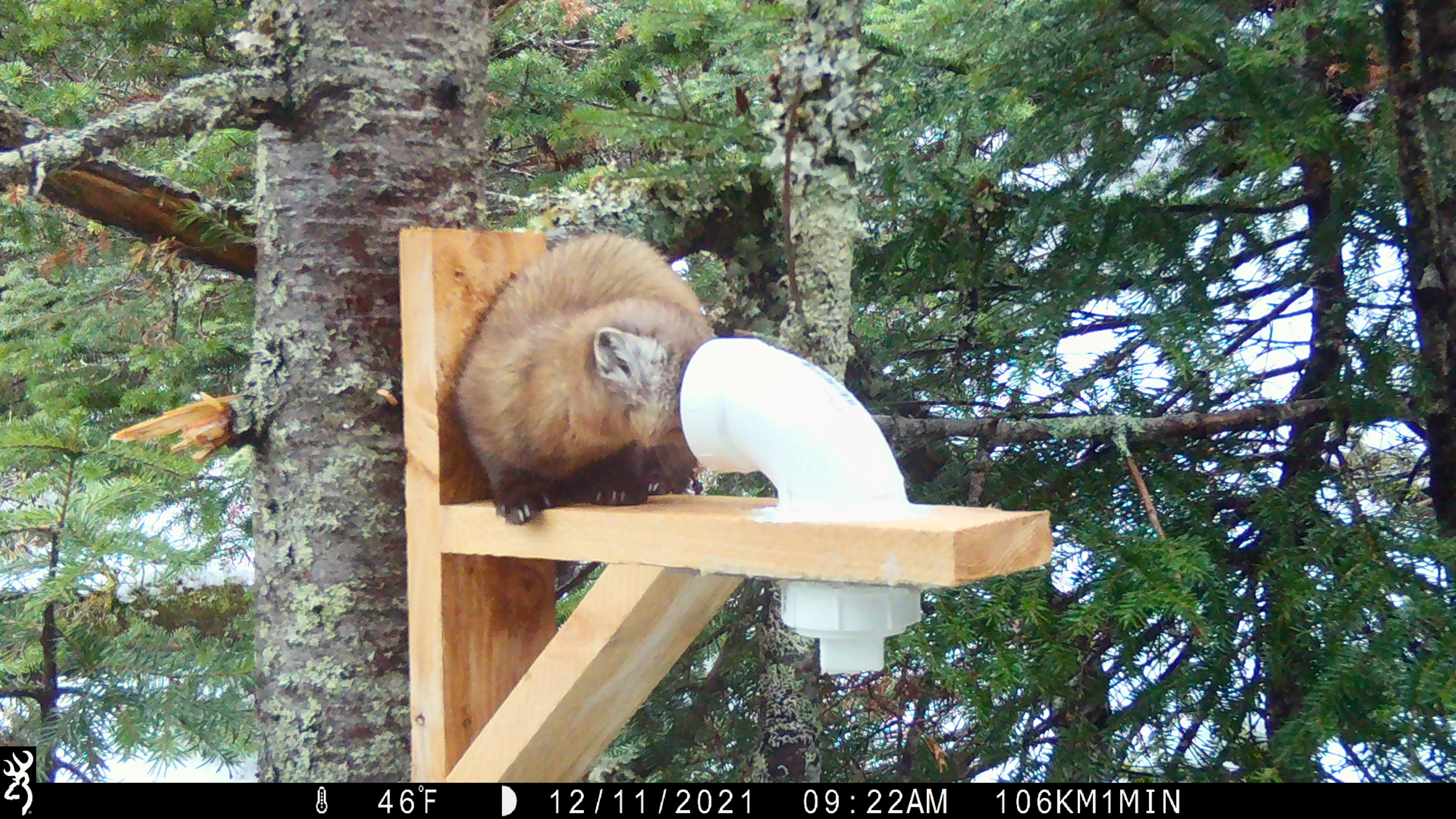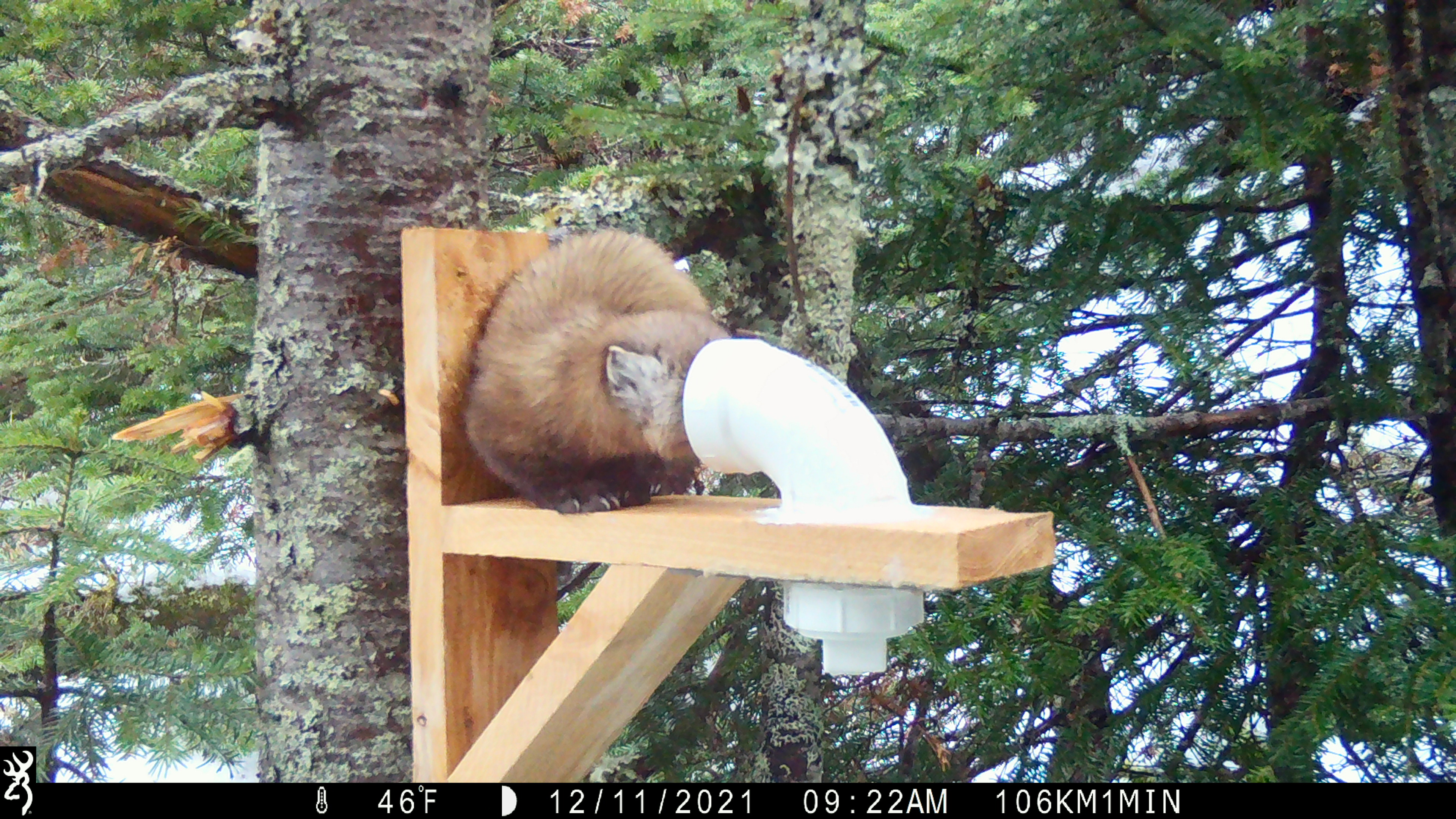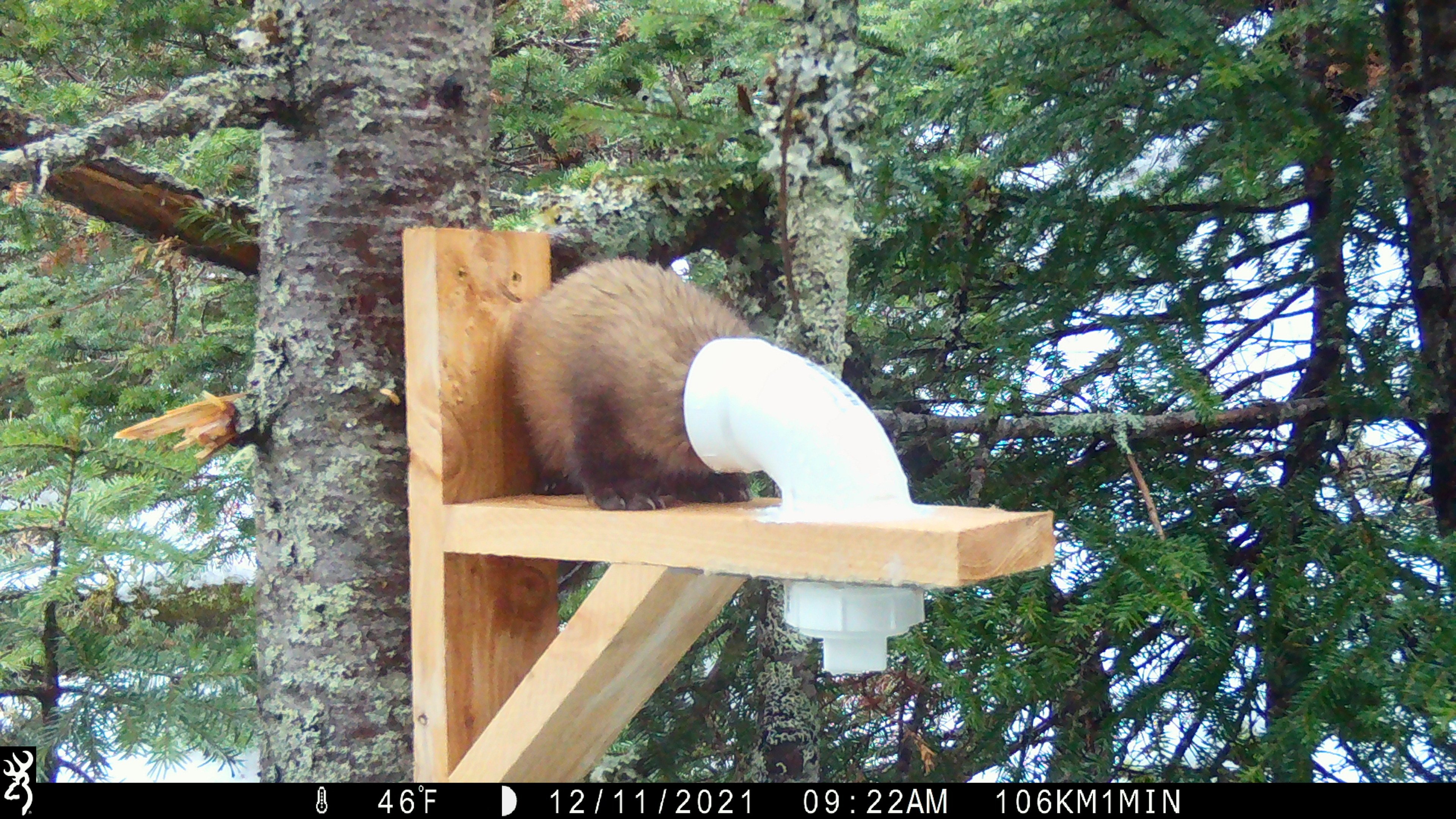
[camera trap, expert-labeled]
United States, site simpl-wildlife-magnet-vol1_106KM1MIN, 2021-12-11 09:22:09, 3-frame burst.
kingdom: Animalia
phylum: Chordata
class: Mammalia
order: Carnivora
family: Mustelidae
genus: Martes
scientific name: Martes americana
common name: american marten